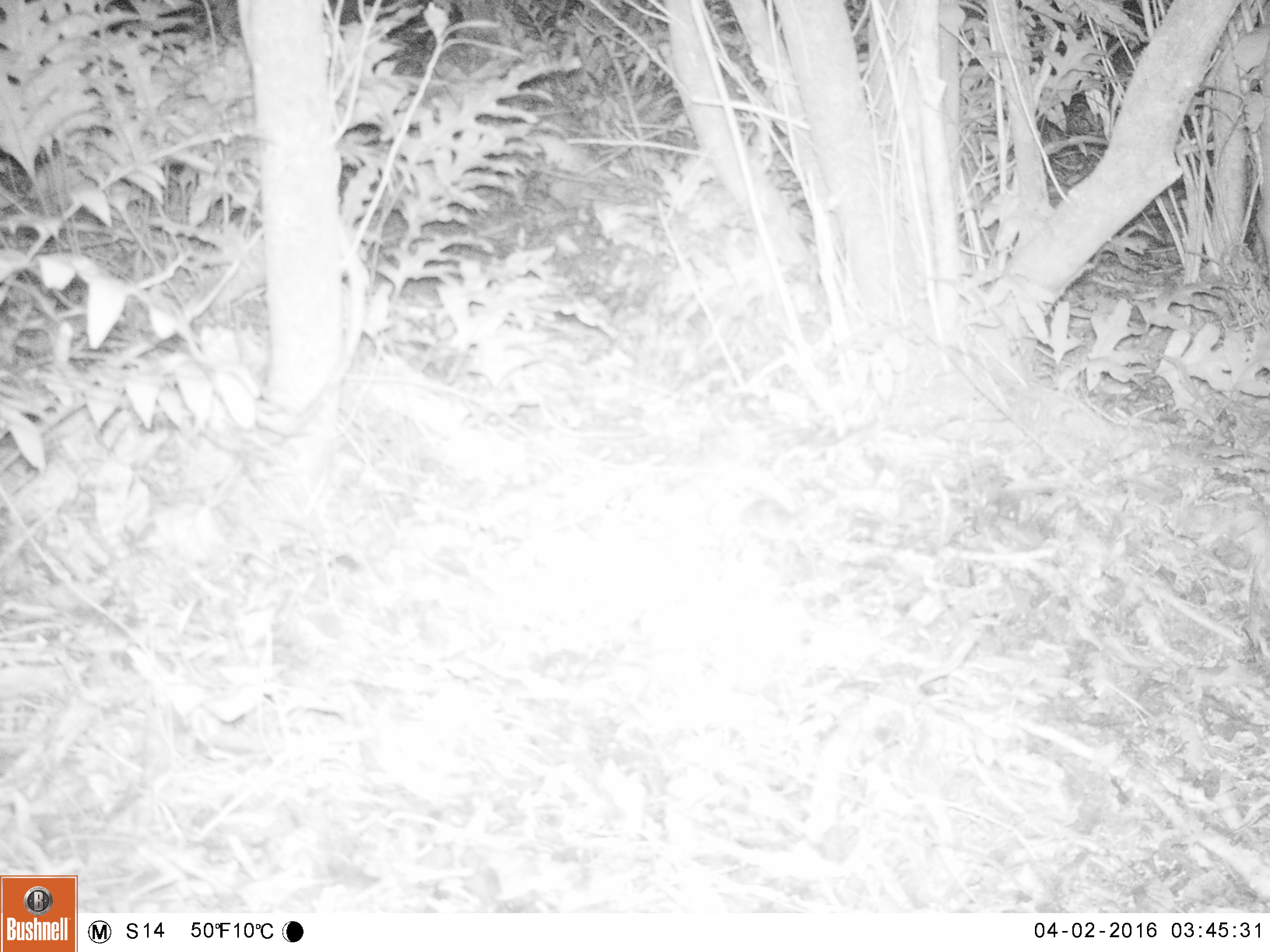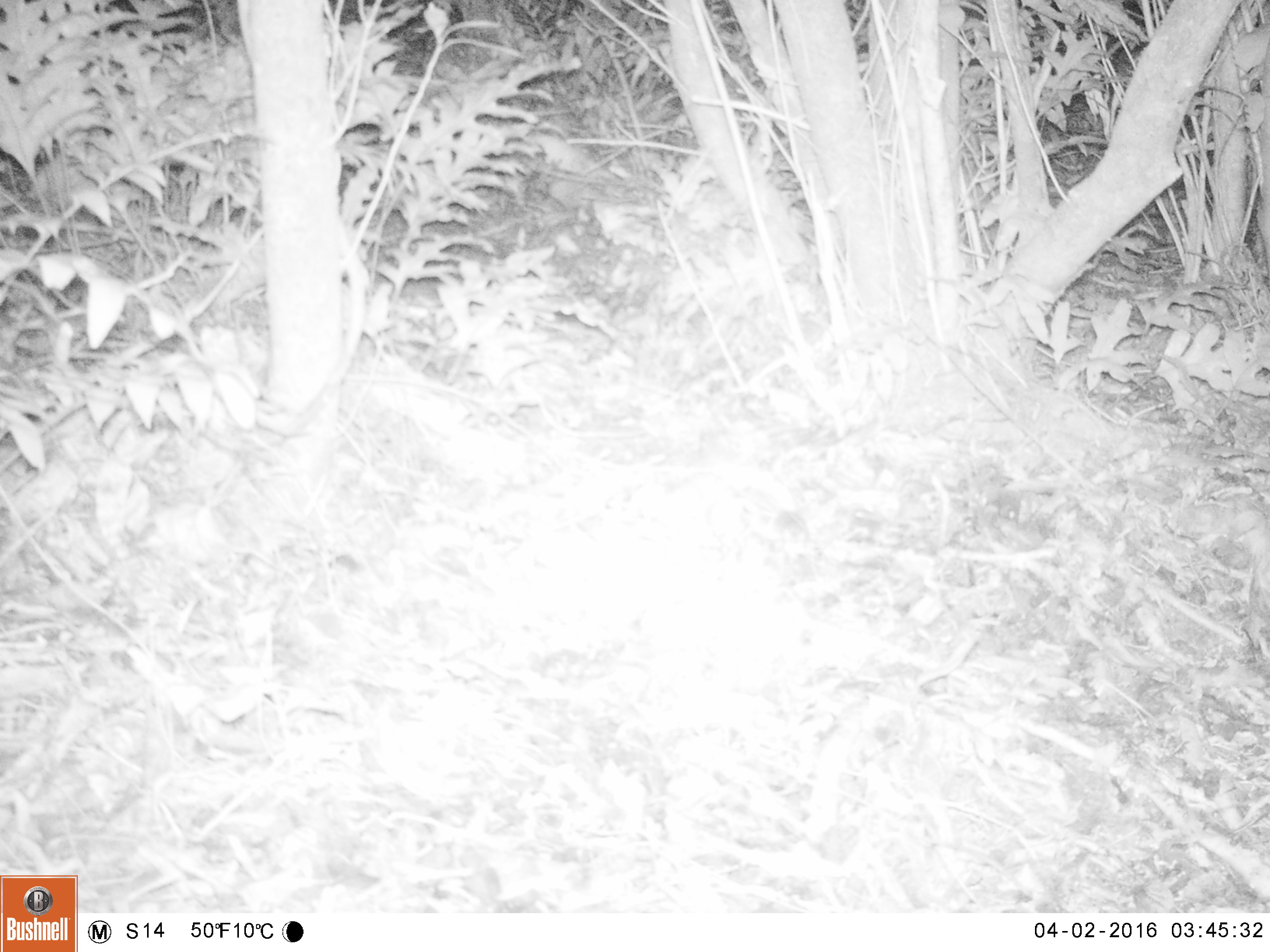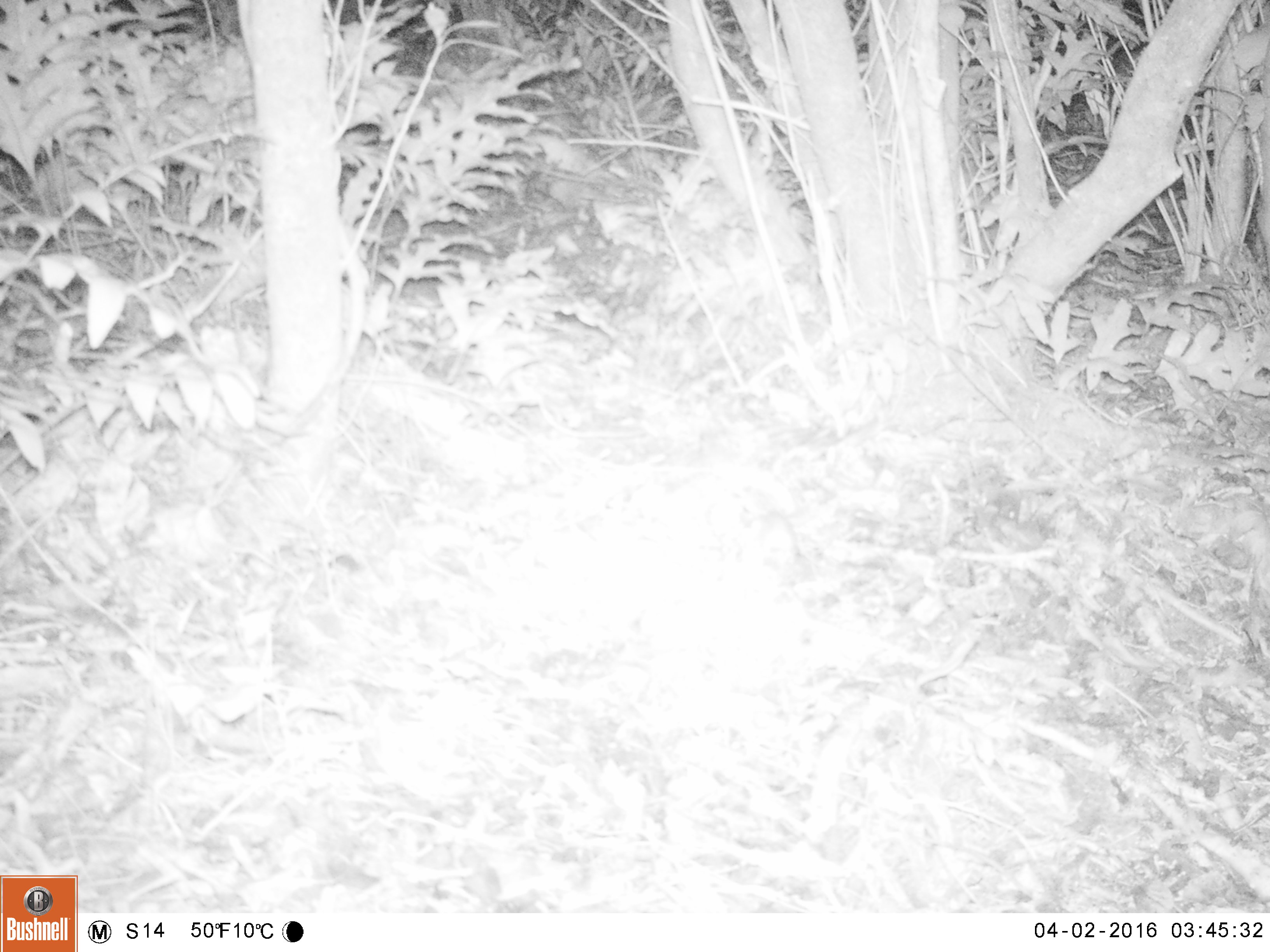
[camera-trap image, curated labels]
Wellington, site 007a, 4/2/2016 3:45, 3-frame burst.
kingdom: Animalia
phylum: Chordata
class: Mammalia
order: Rodentia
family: Muridae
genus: Mus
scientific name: Mus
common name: mouse